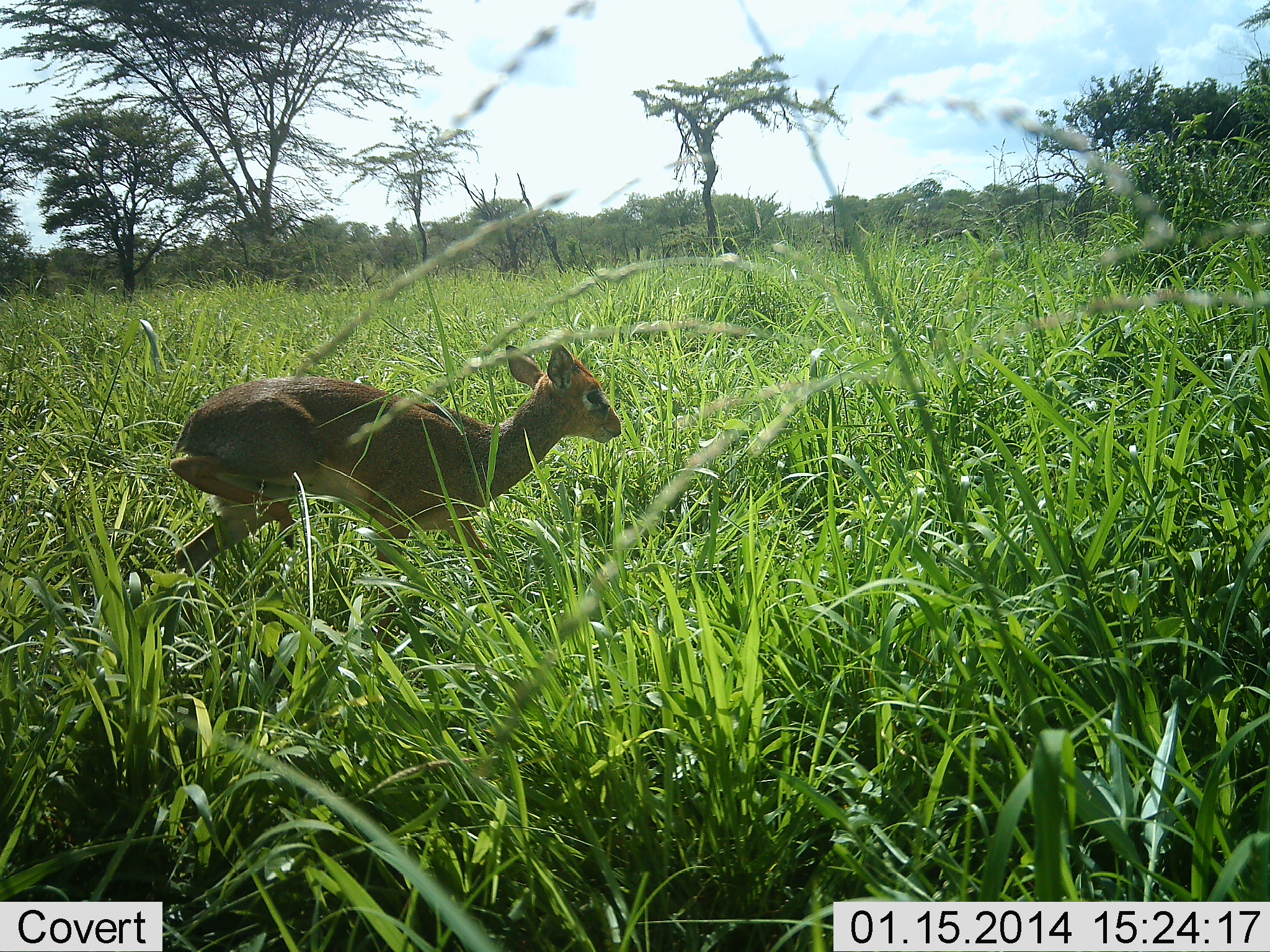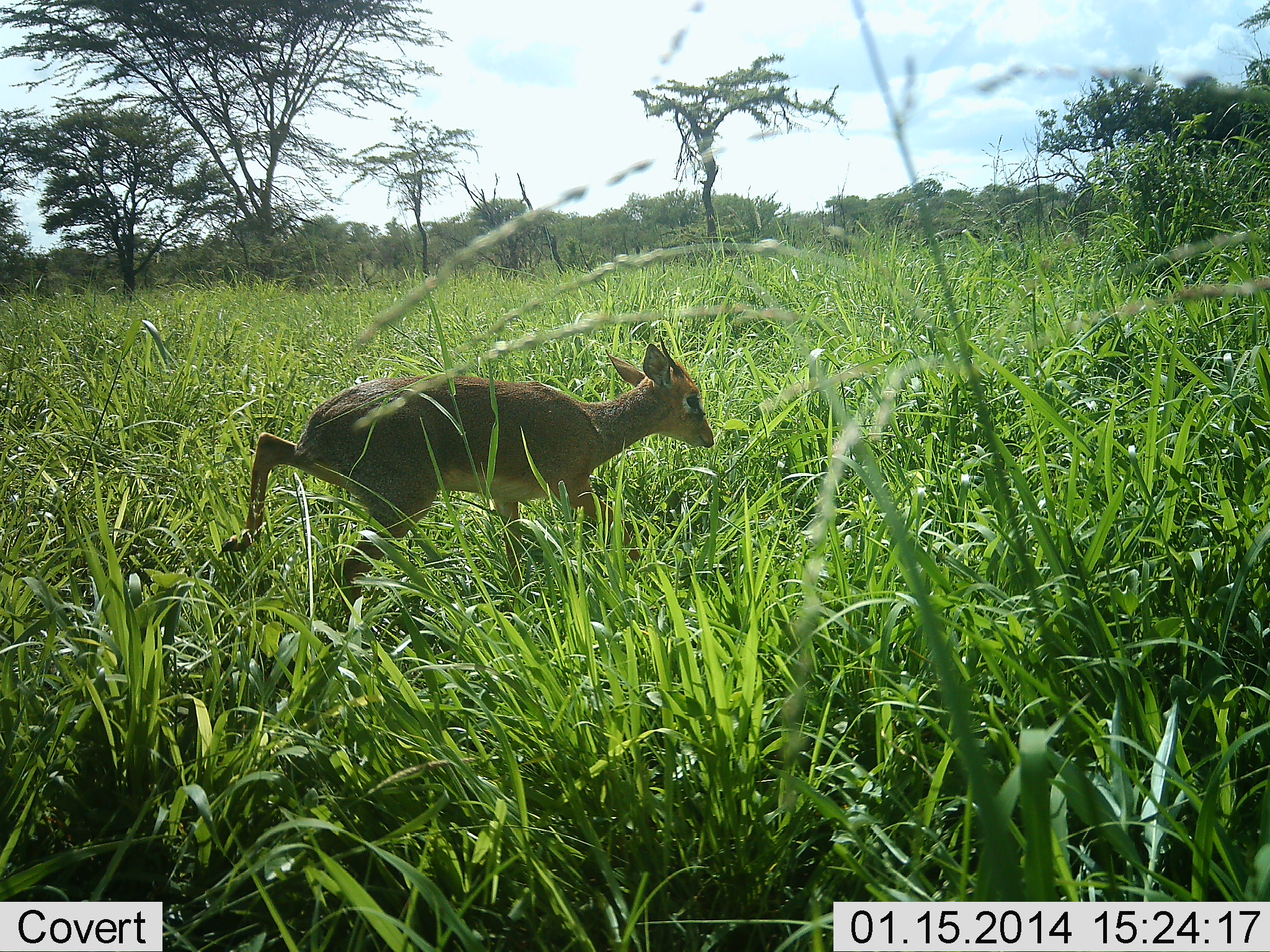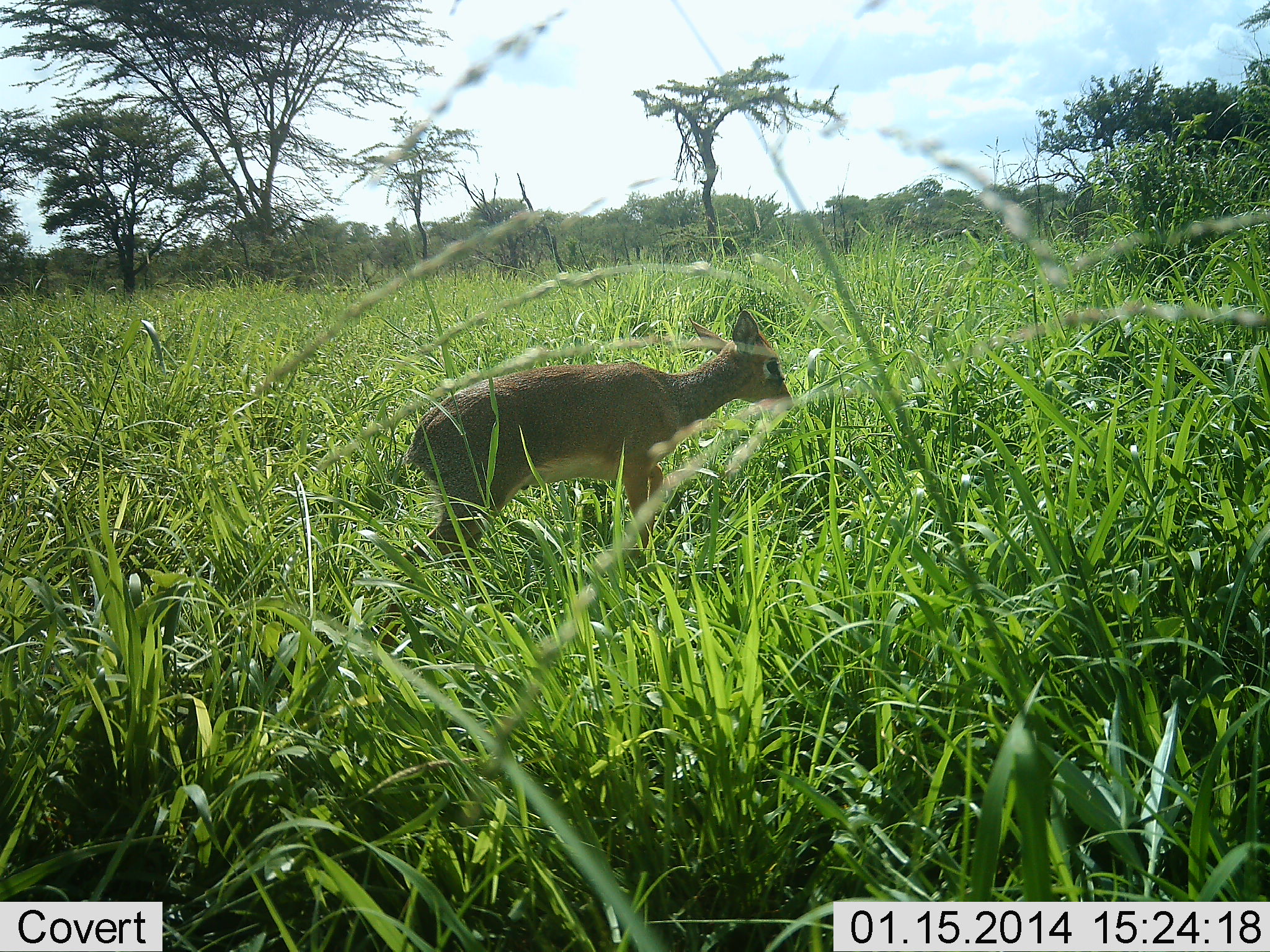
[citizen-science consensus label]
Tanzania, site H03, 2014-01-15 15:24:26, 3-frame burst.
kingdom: Animalia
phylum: Chordata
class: Mammalia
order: Artiodactyla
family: Bovidae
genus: Madoqua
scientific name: Madoqua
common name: dikdik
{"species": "dikdik (Madoqua)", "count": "1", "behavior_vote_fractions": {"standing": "0%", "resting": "0%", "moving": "100%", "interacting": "0%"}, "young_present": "10%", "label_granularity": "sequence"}